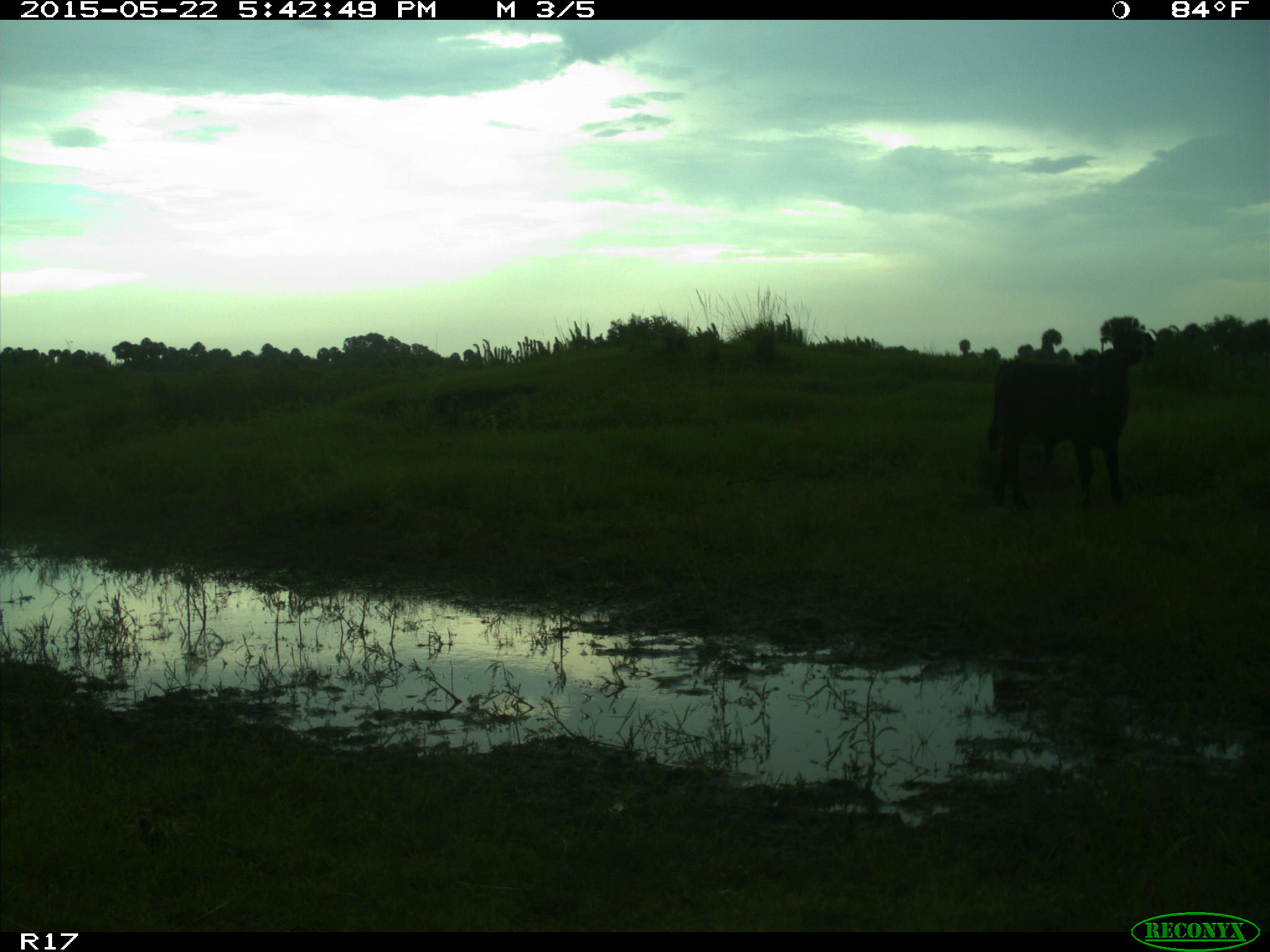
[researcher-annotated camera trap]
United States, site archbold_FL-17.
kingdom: Animalia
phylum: Chordata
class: Mammalia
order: Artiodactyla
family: Bovidae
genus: Bos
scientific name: Bos taurus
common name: domestic cow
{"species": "Bos taurus (domestic cow)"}